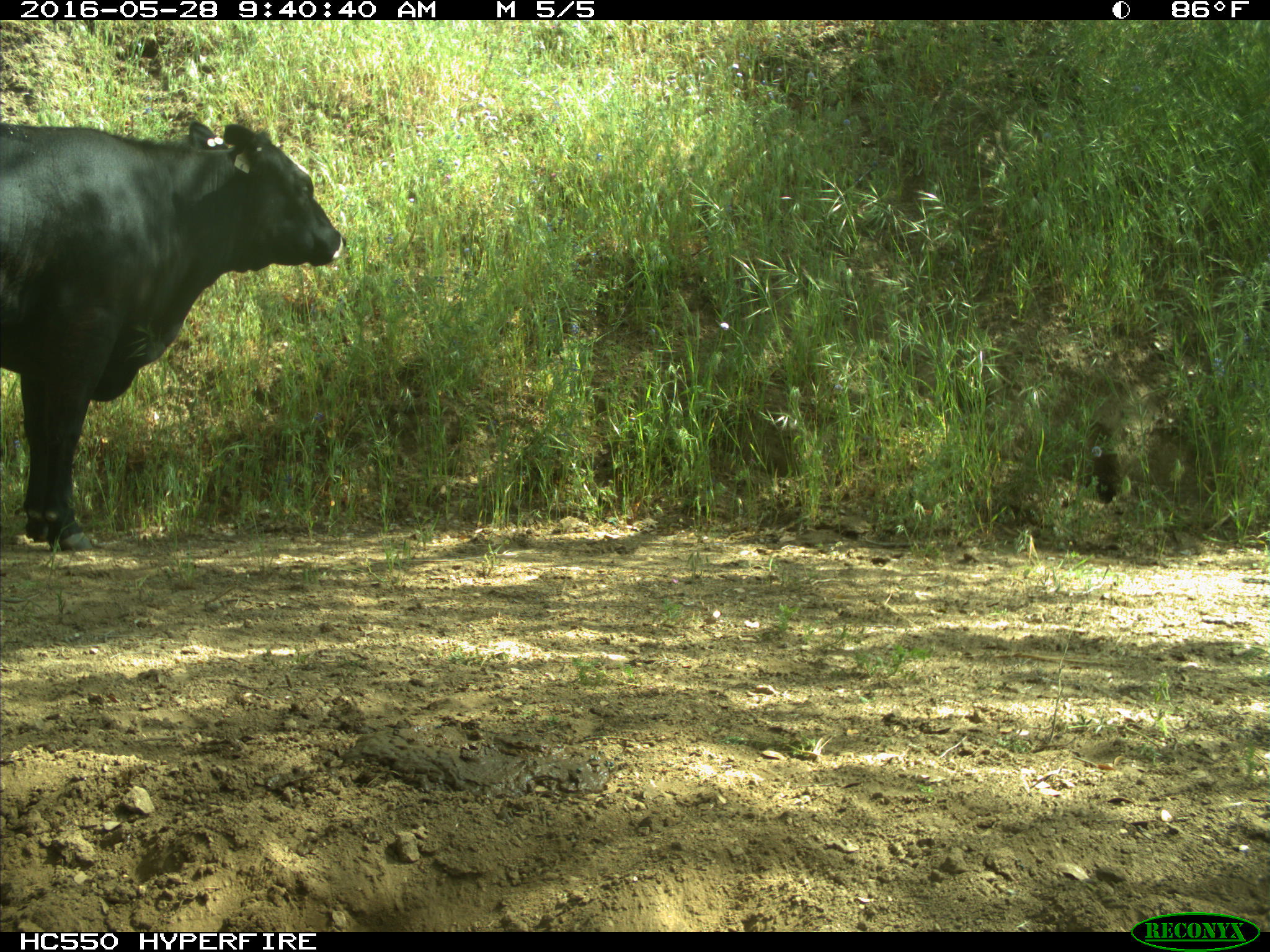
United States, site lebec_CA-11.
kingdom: Animalia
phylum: Chordata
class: Mammalia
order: Artiodactyla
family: Bovidae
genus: Bos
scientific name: Bos taurus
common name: domestic cow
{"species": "Bos taurus (domestic cow)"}